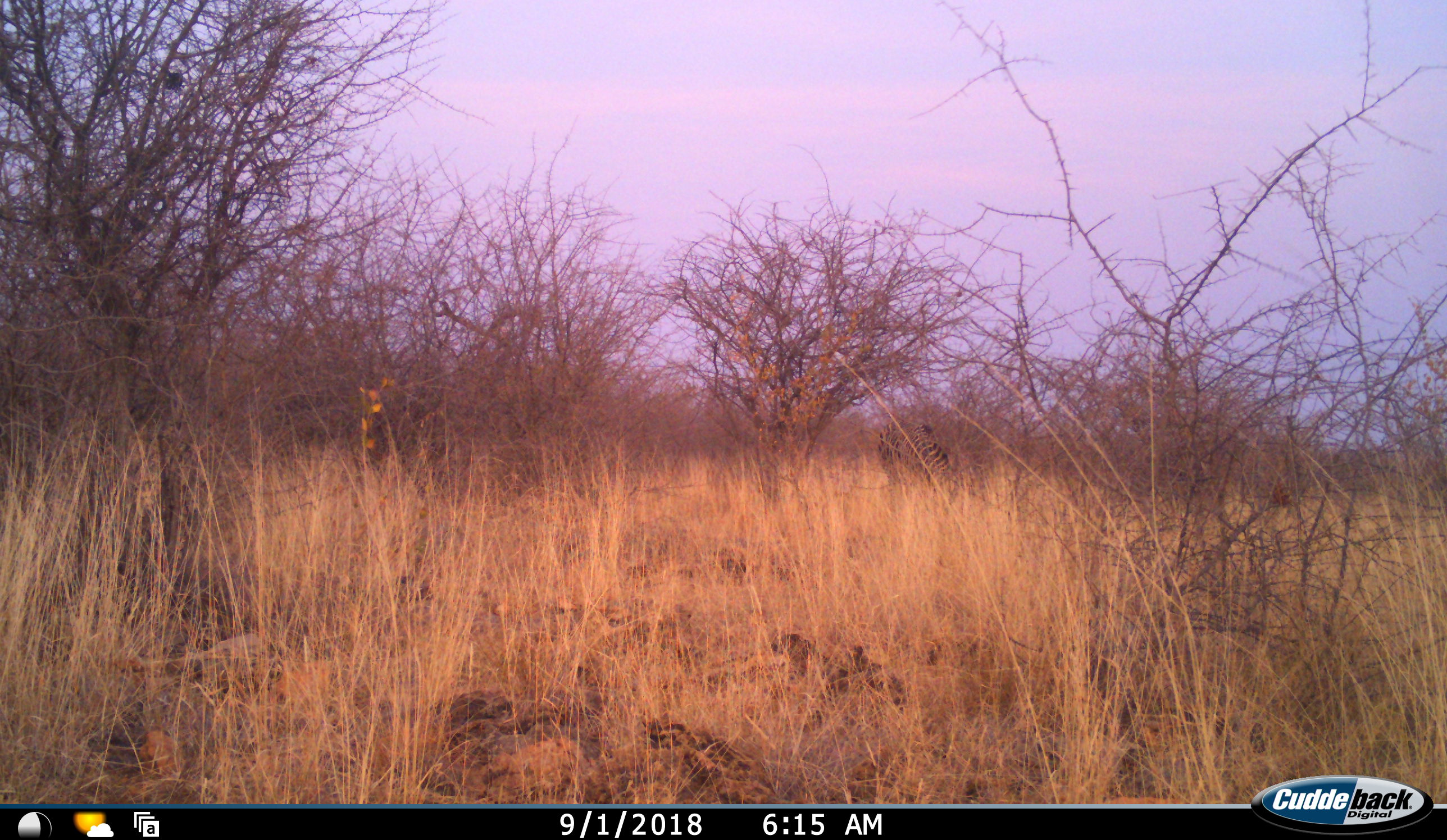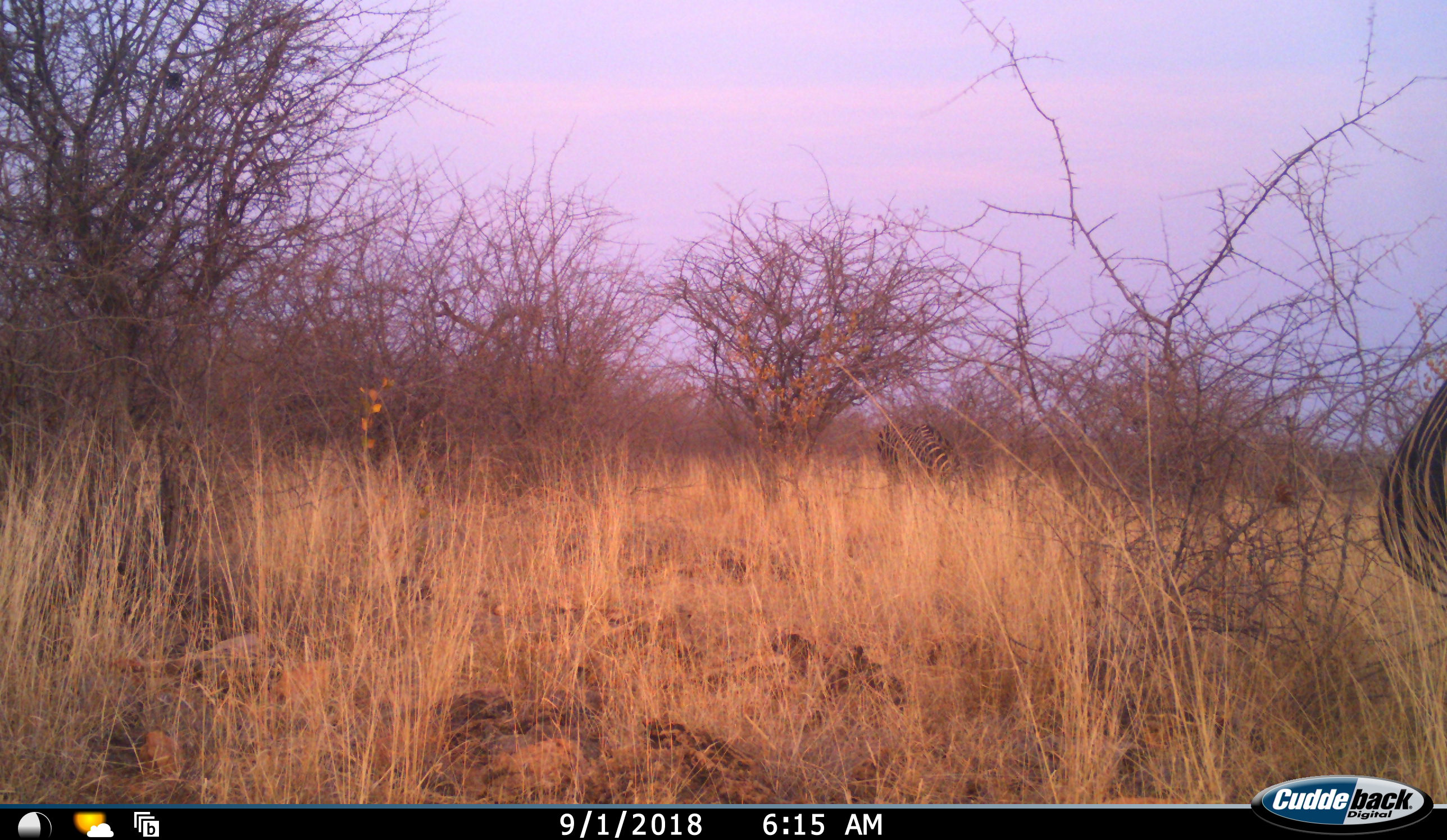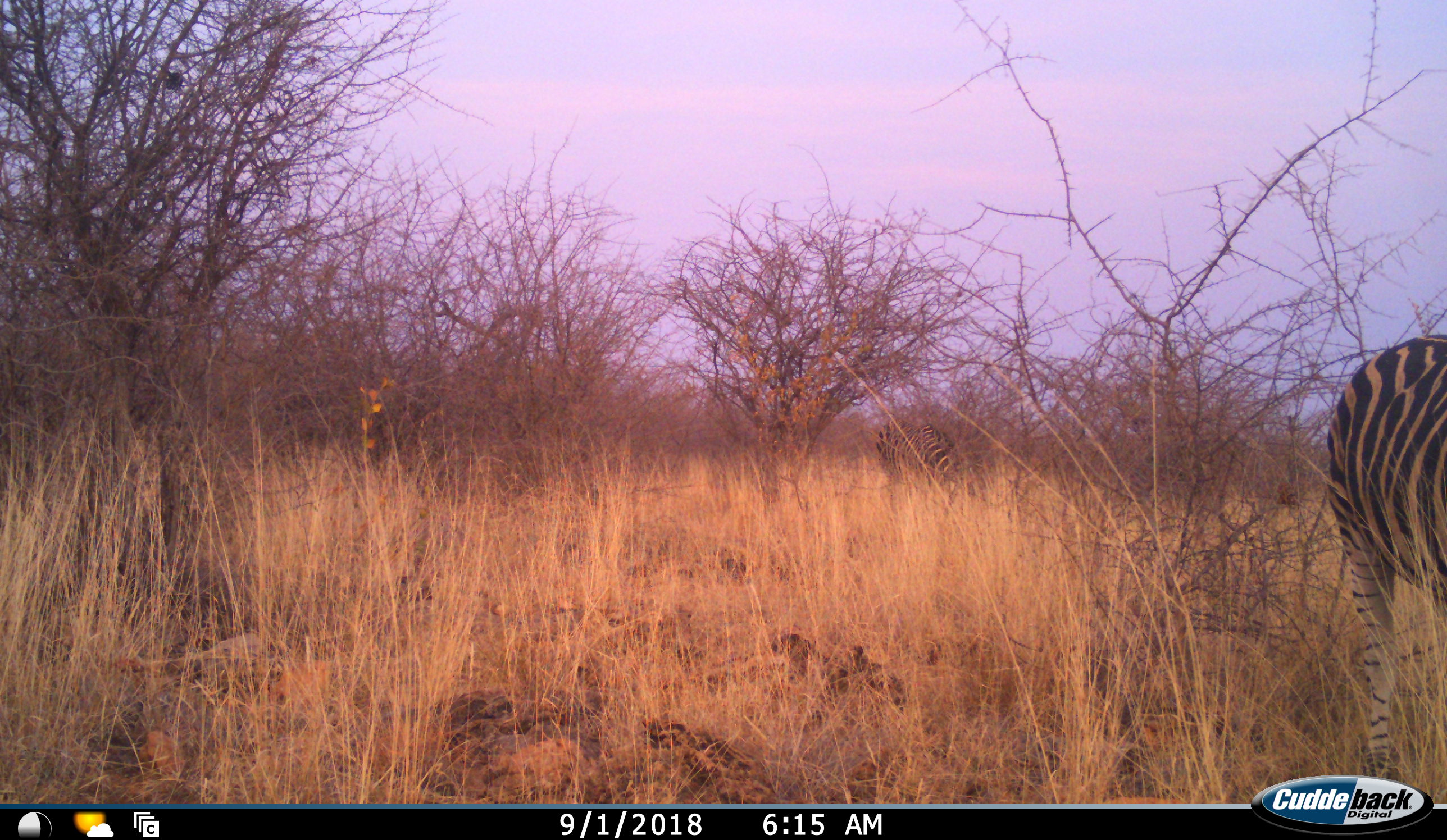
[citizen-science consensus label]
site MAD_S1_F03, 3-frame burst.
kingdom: Animalia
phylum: Chordata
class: Mammalia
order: Perissodactyla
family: Equidae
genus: Equus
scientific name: Equus quagga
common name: plains zebra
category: zebraplains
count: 1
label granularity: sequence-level